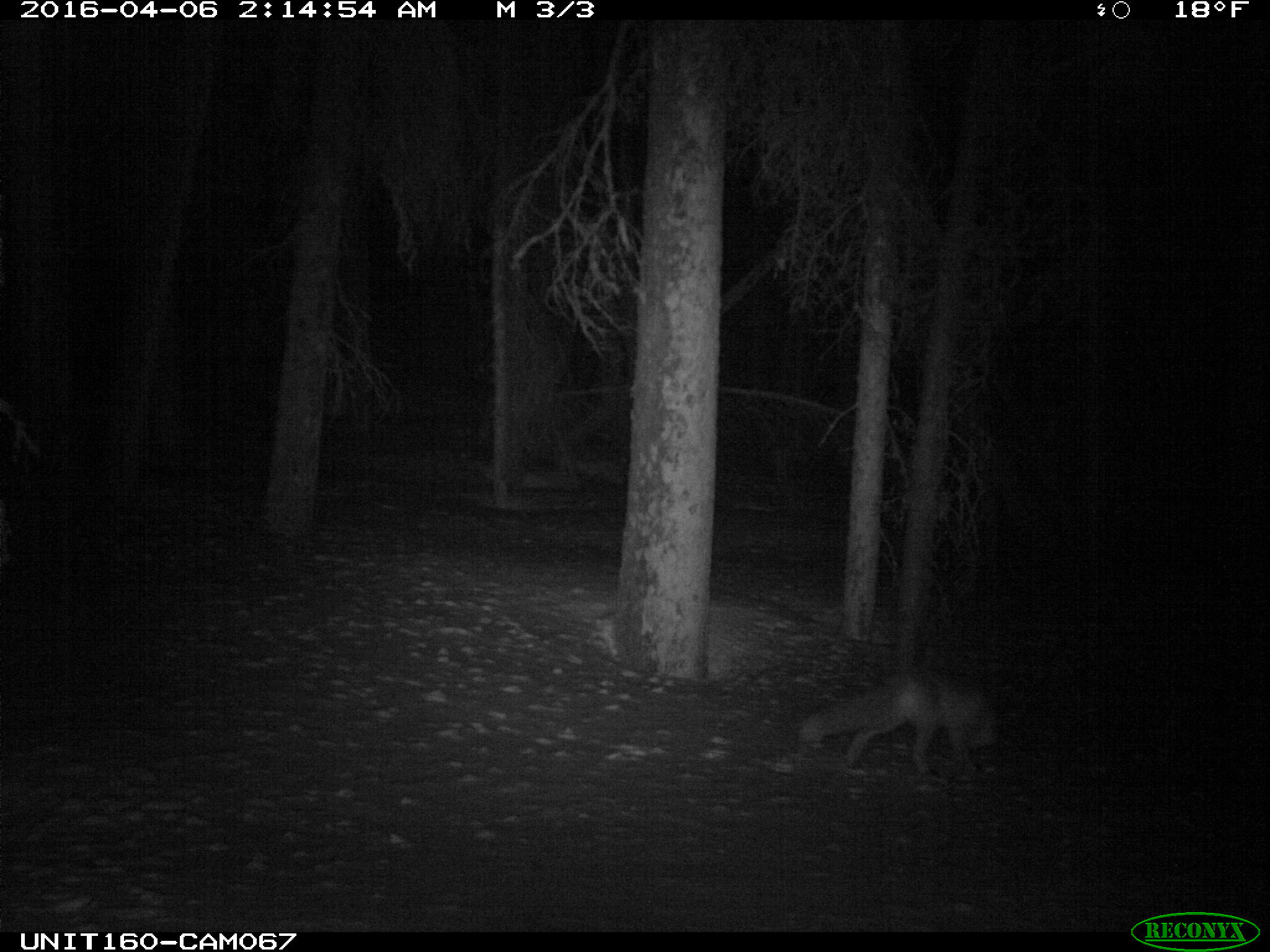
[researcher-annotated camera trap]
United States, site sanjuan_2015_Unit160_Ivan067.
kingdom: Animalia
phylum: Chordata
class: Mammalia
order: Carnivora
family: Canidae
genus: Vulpes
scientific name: Vulpes vulpes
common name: red fox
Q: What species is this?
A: Vulpes vulpes (red fox).